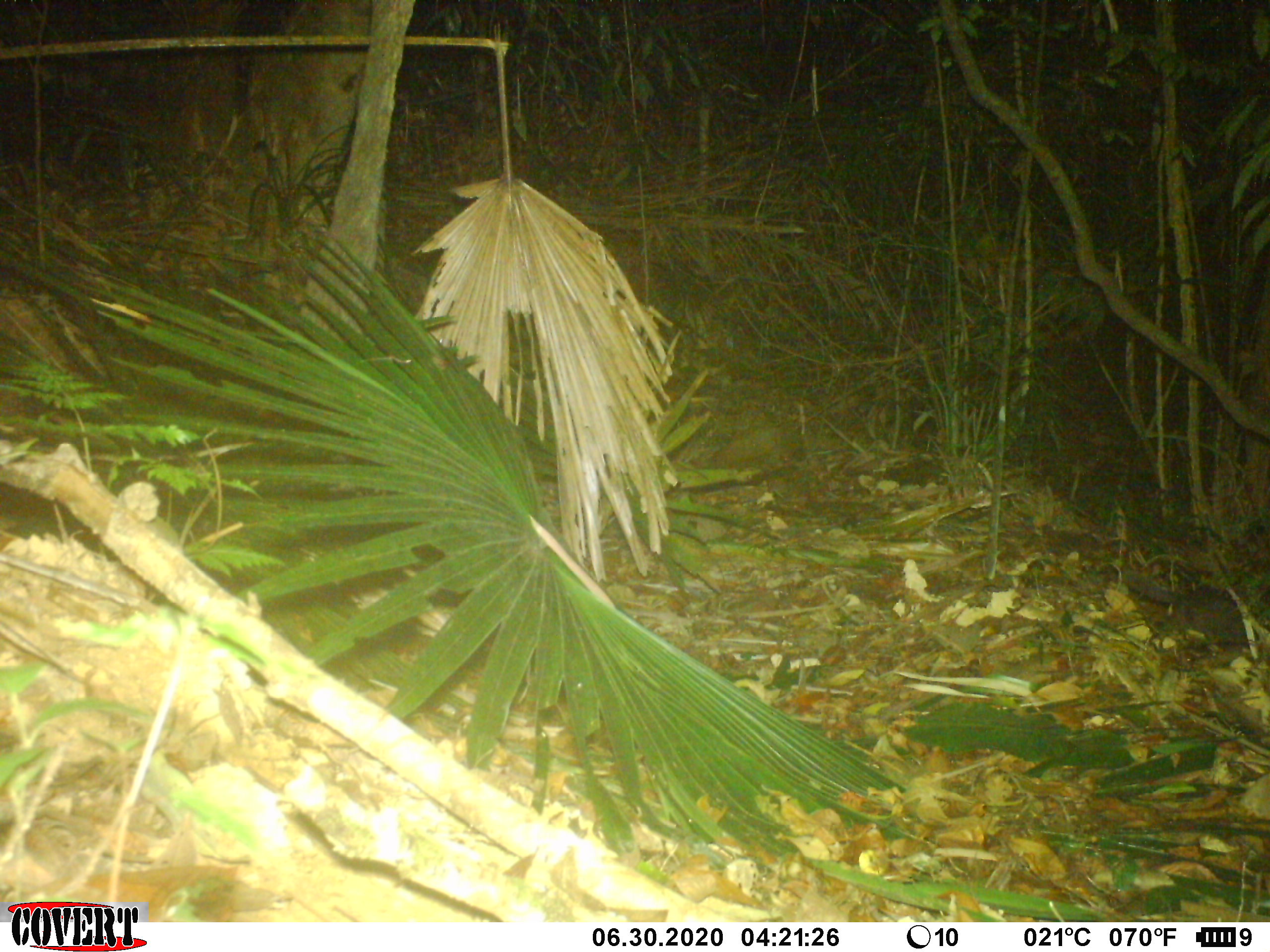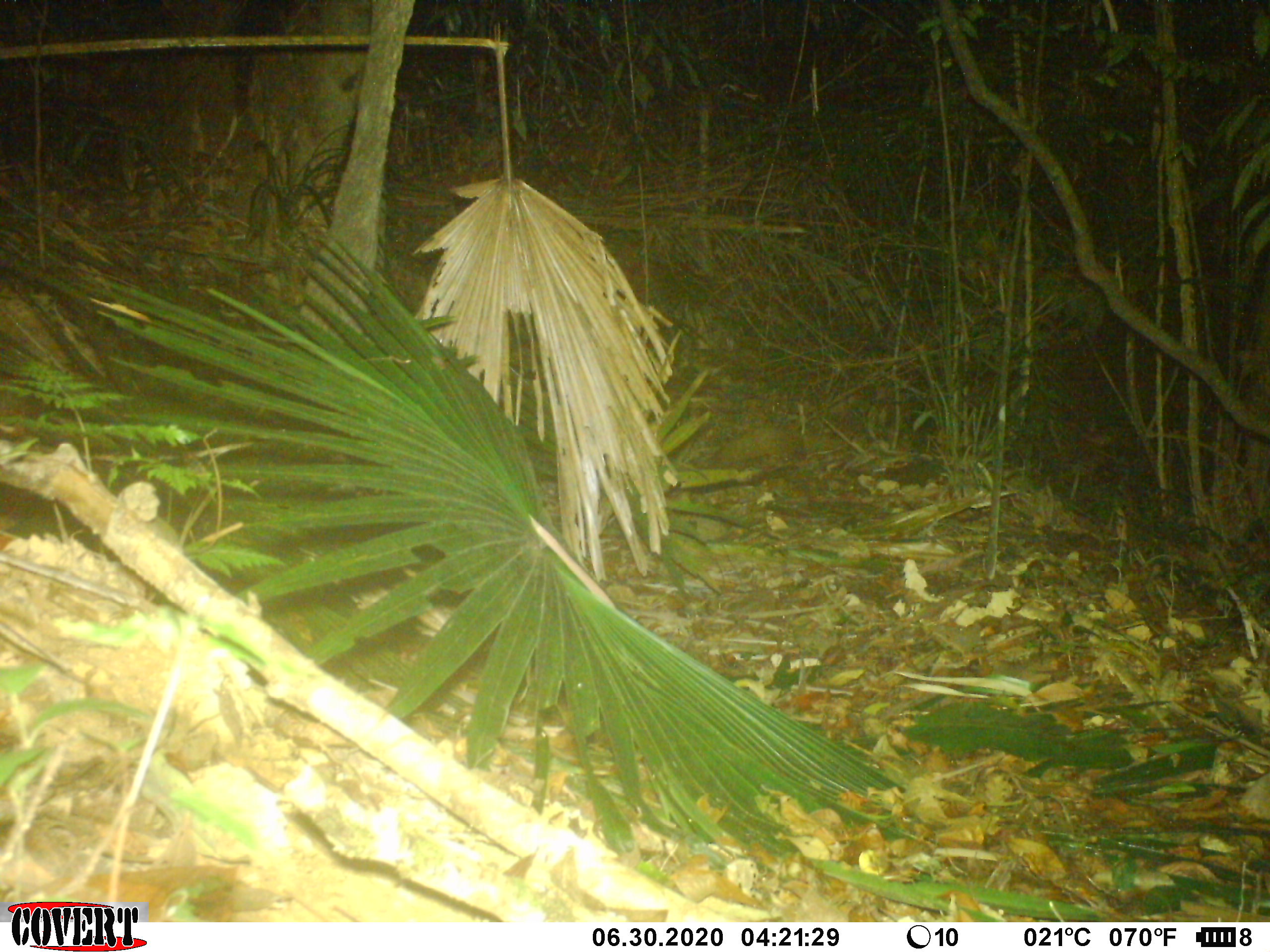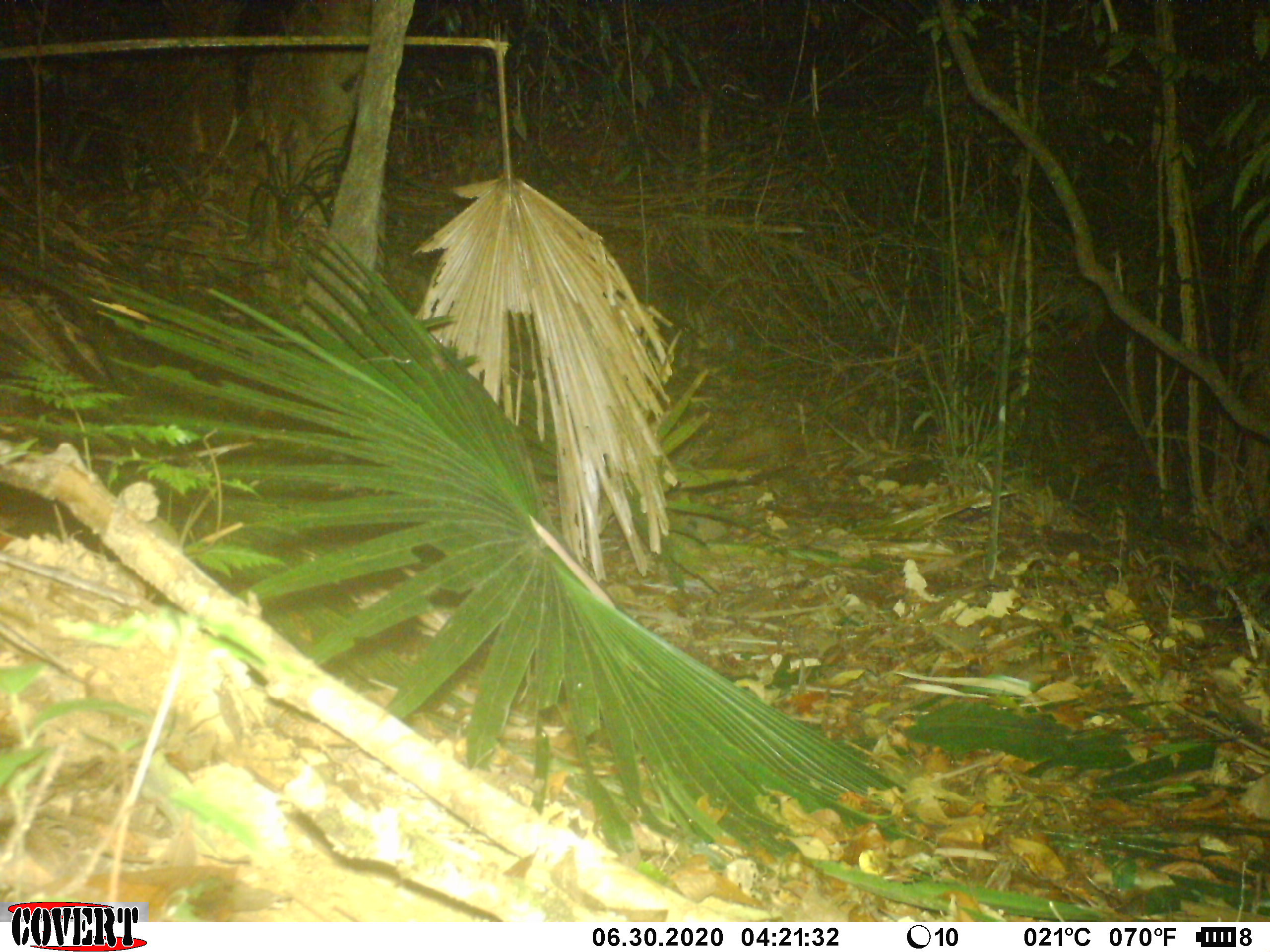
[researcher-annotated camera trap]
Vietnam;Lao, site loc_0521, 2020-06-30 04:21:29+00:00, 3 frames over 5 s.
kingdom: Animalia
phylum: Chordata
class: Mammalia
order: Carnivora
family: Mustelidae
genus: Melogale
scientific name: Melogale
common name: ferret badger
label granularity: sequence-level